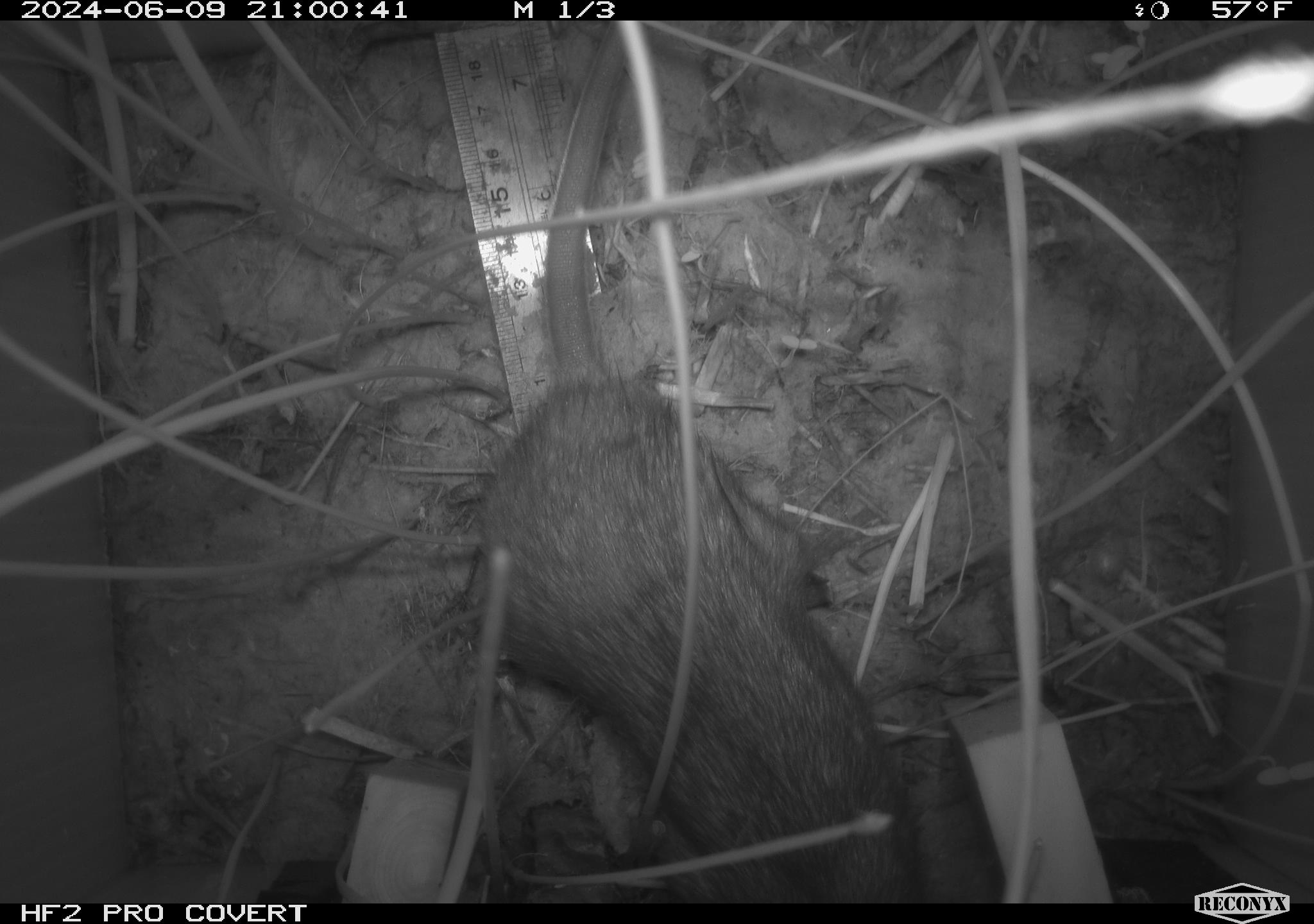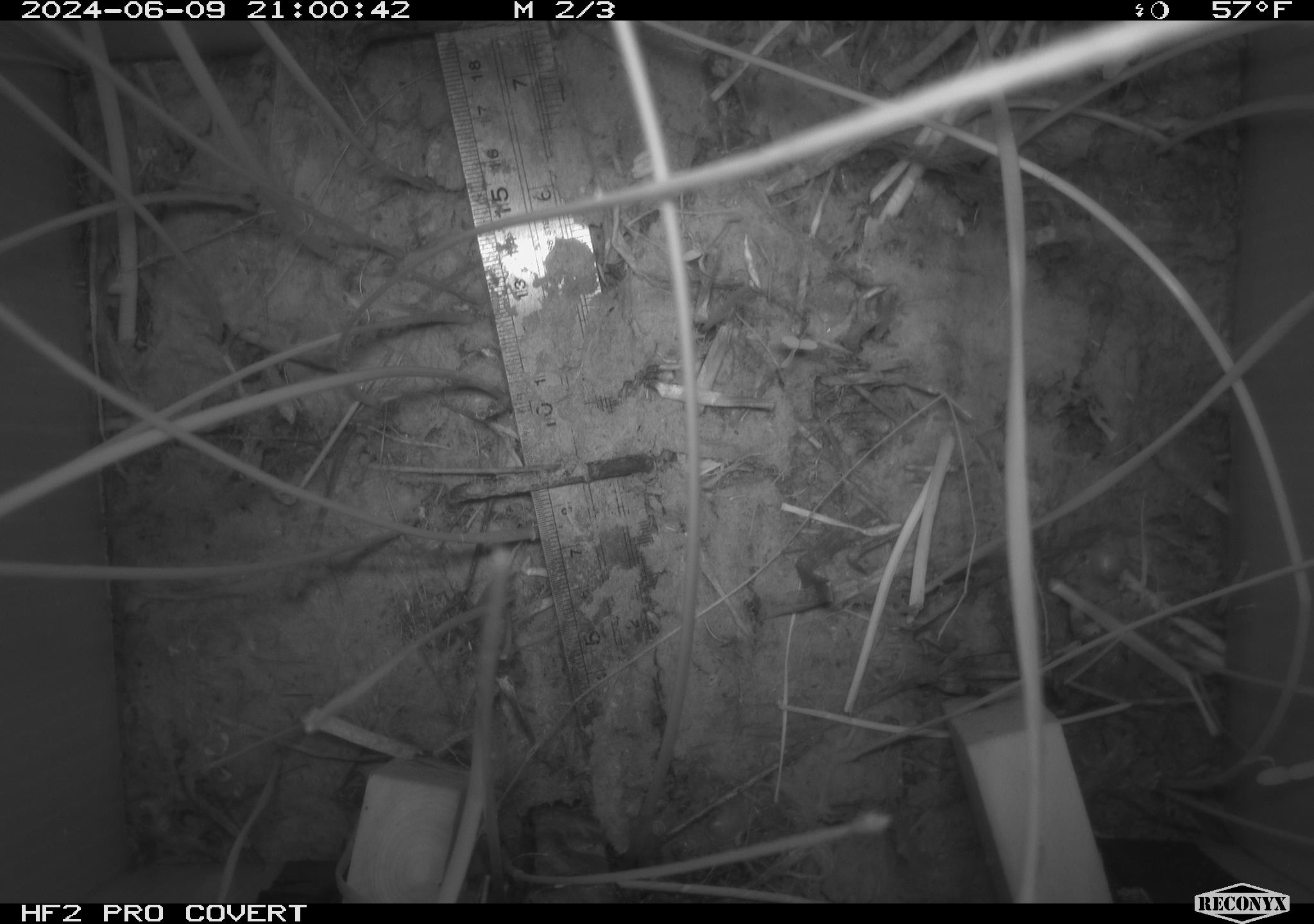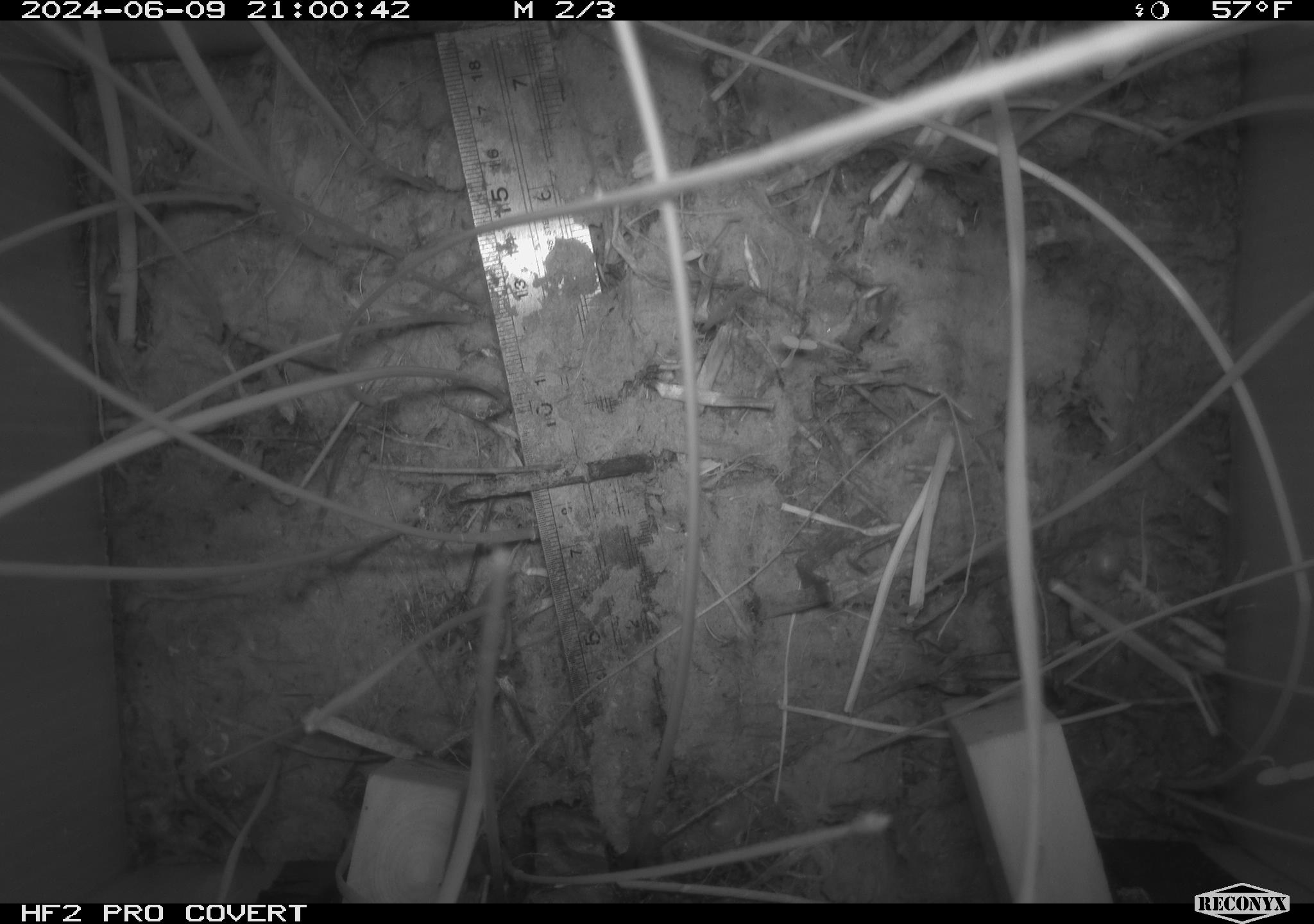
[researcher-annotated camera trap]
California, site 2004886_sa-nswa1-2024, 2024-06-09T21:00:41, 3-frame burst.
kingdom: Animalia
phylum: Chordata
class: Mammalia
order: Rodentia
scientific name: Rodentia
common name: rodent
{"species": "rodent (Rodentia)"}